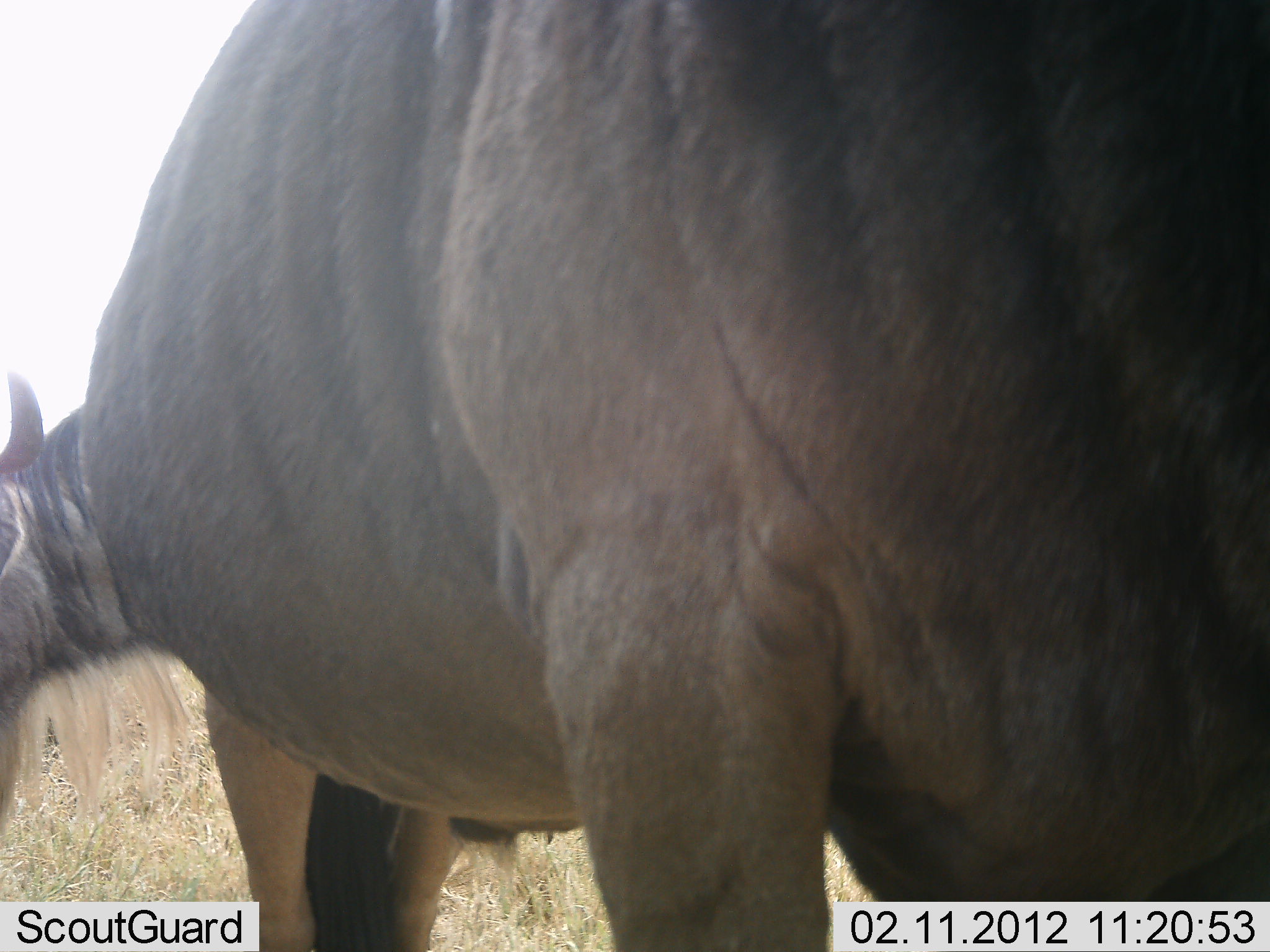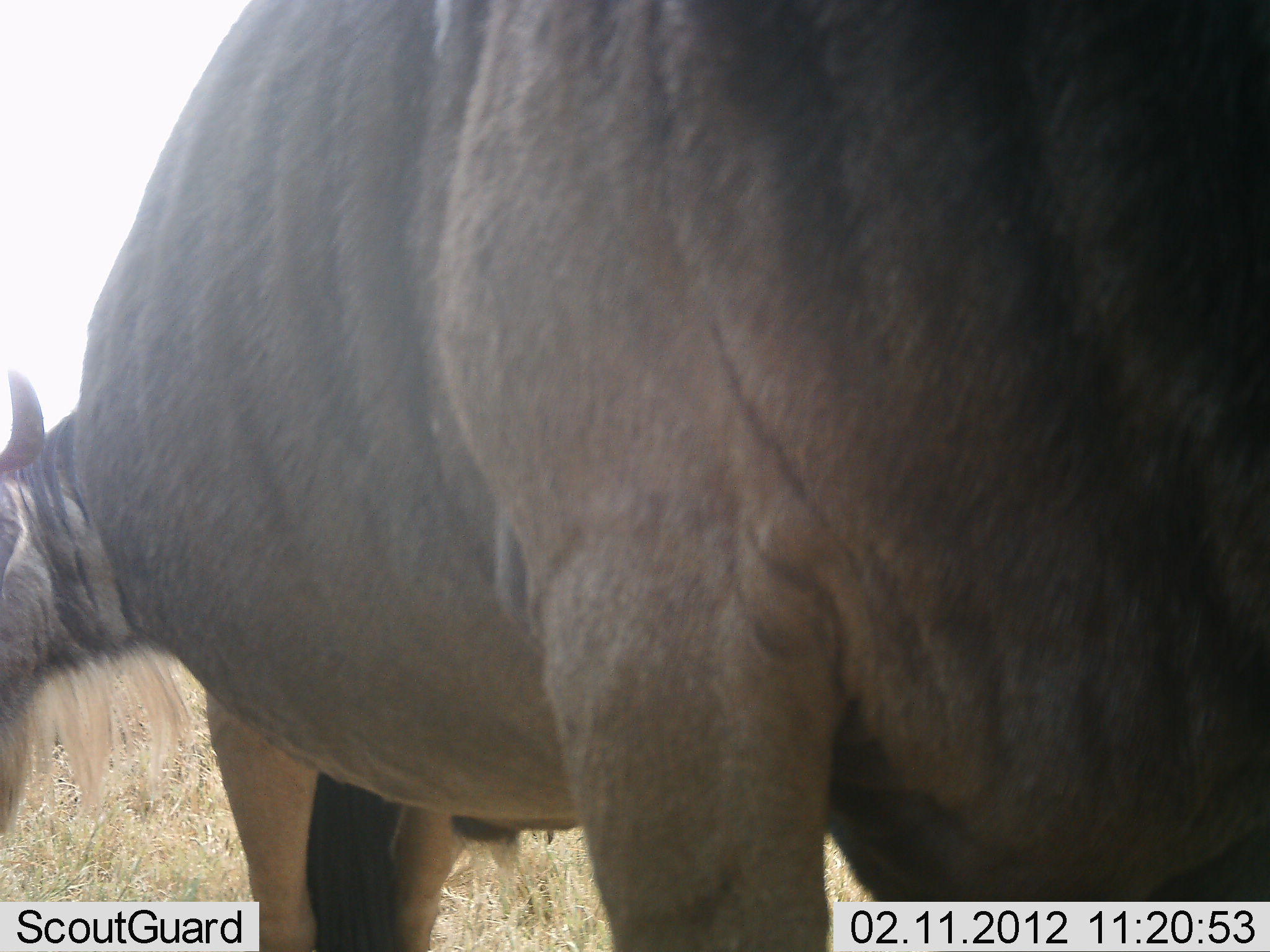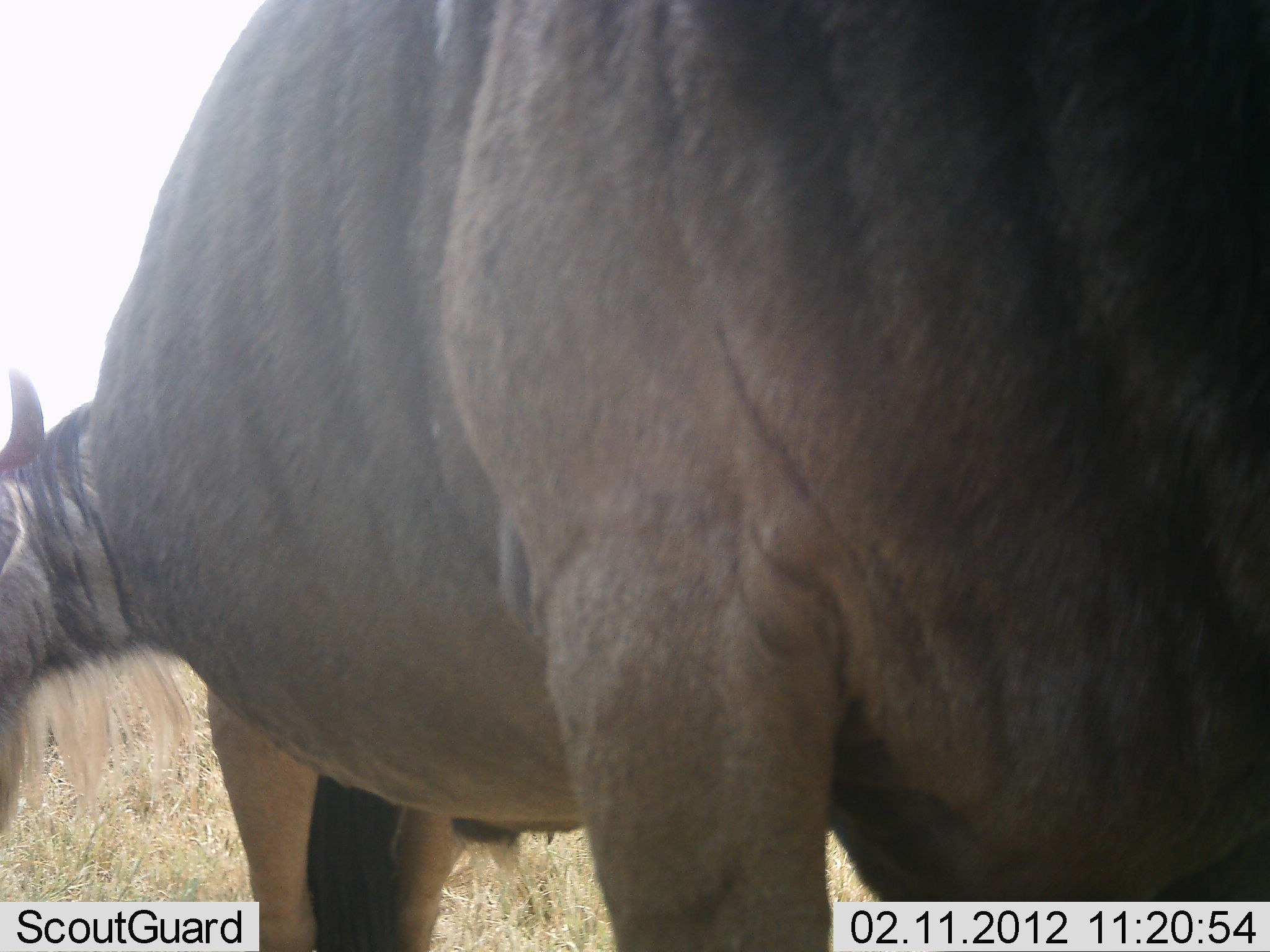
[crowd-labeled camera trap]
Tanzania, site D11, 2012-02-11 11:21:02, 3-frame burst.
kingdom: Animalia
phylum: Chordata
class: Mammalia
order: Artiodactyla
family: Bovidae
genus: Connochaetes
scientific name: Connochaetes taurinus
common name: blue wildebeest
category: wildebeest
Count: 2.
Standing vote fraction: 100%.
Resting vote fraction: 0%.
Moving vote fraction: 0%.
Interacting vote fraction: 0%.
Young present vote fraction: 0%.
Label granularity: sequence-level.